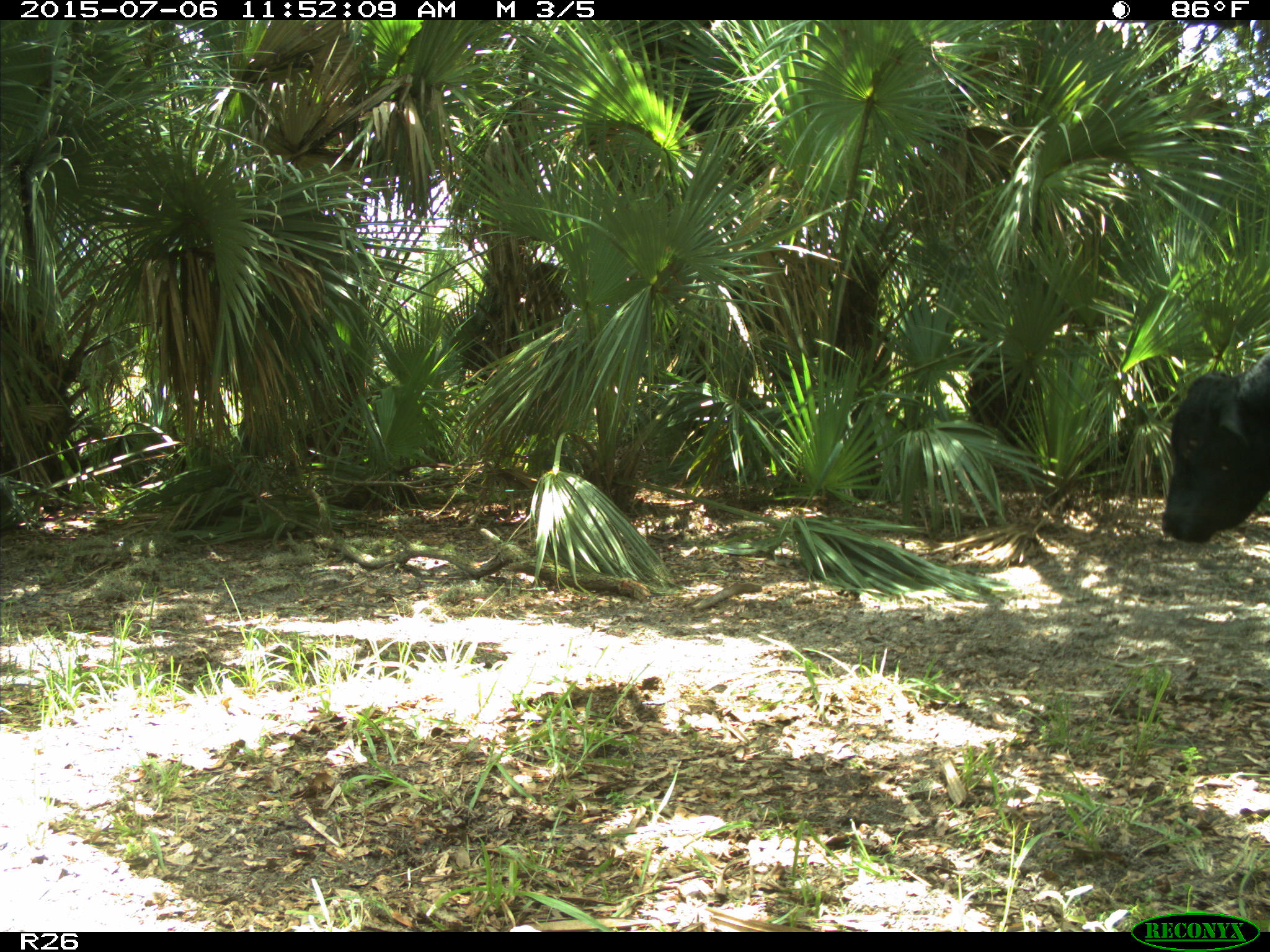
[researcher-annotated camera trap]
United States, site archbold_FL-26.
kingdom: Animalia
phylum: Chordata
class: Mammalia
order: Artiodactyla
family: Bovidae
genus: Bos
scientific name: Bos taurus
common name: domestic cow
Bos taurus (domestic cow).